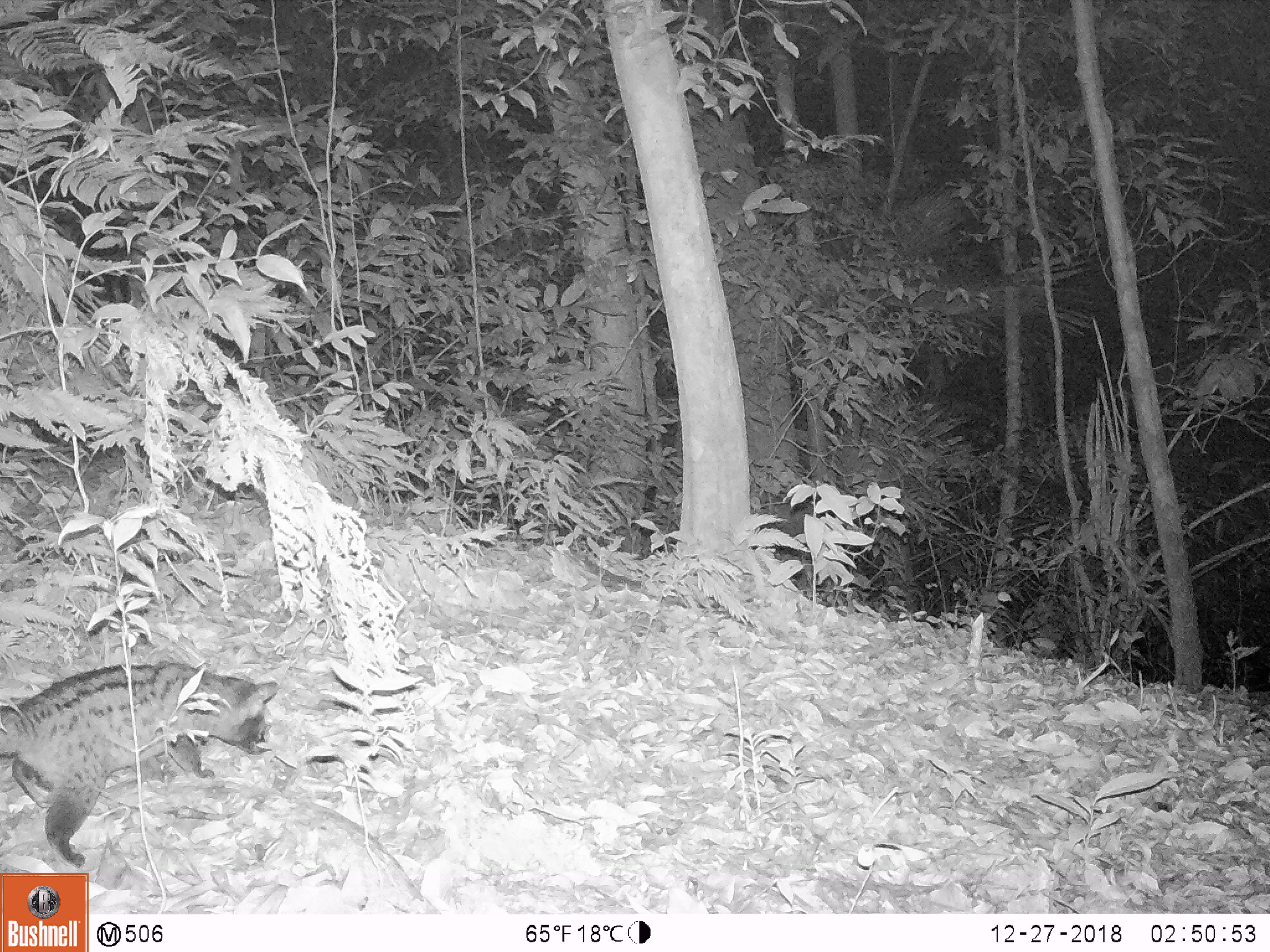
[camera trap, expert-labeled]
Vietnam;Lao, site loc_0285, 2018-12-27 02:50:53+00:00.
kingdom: Animalia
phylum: Chordata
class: Mammalia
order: Carnivora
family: Viverridae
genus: Paradoxurus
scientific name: Paradoxurus hermaphroditus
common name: common palm civet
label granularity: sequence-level